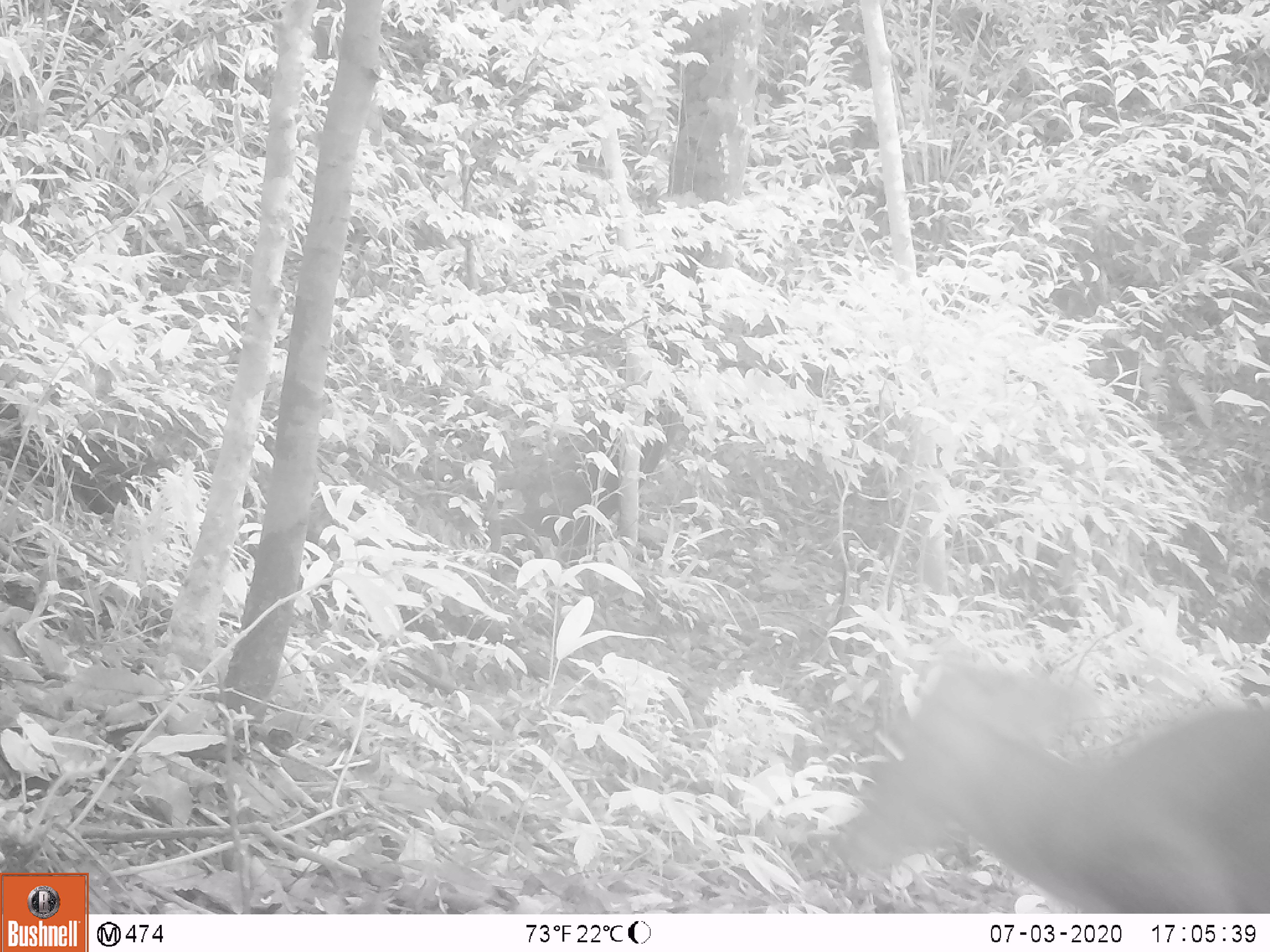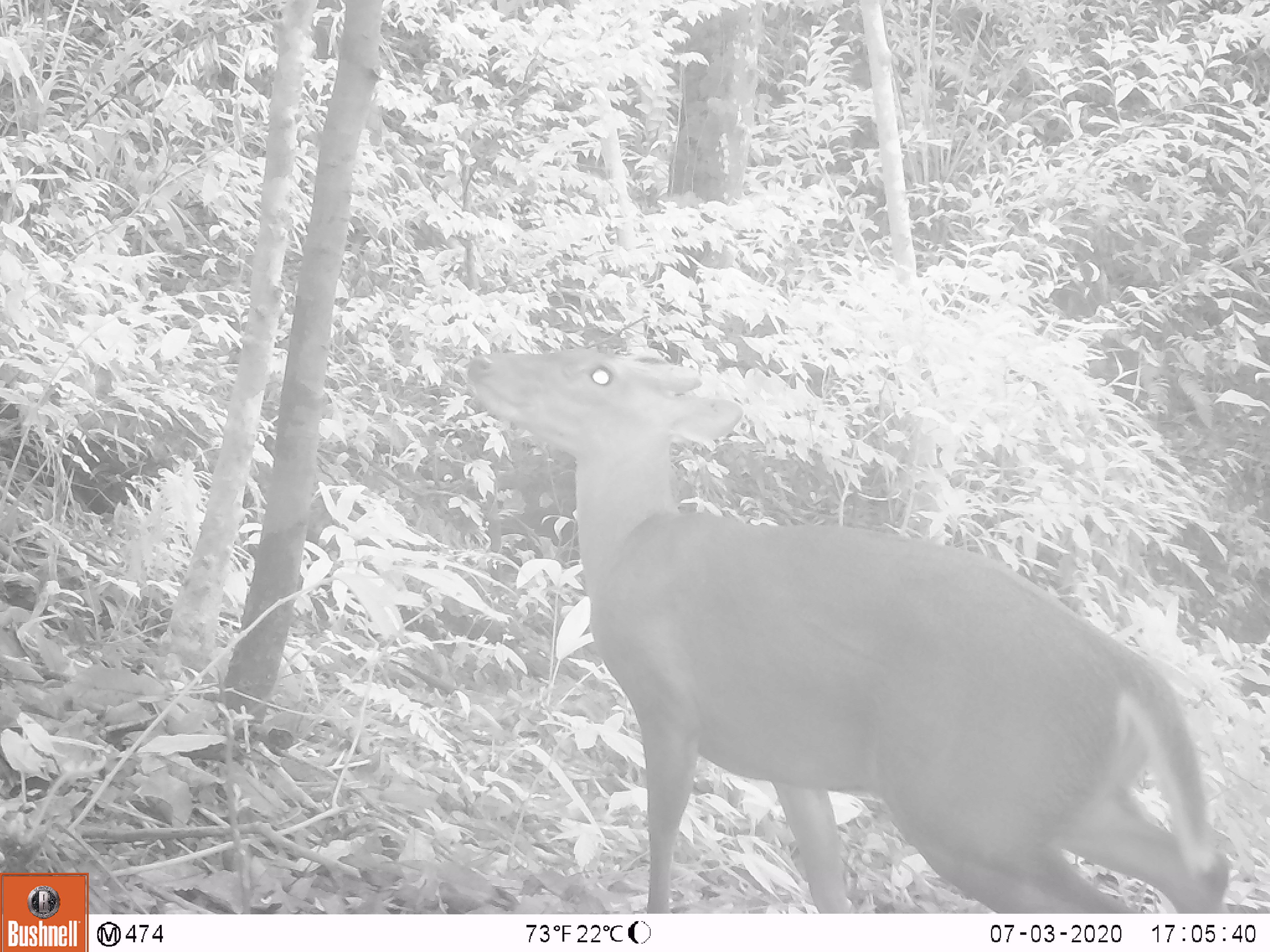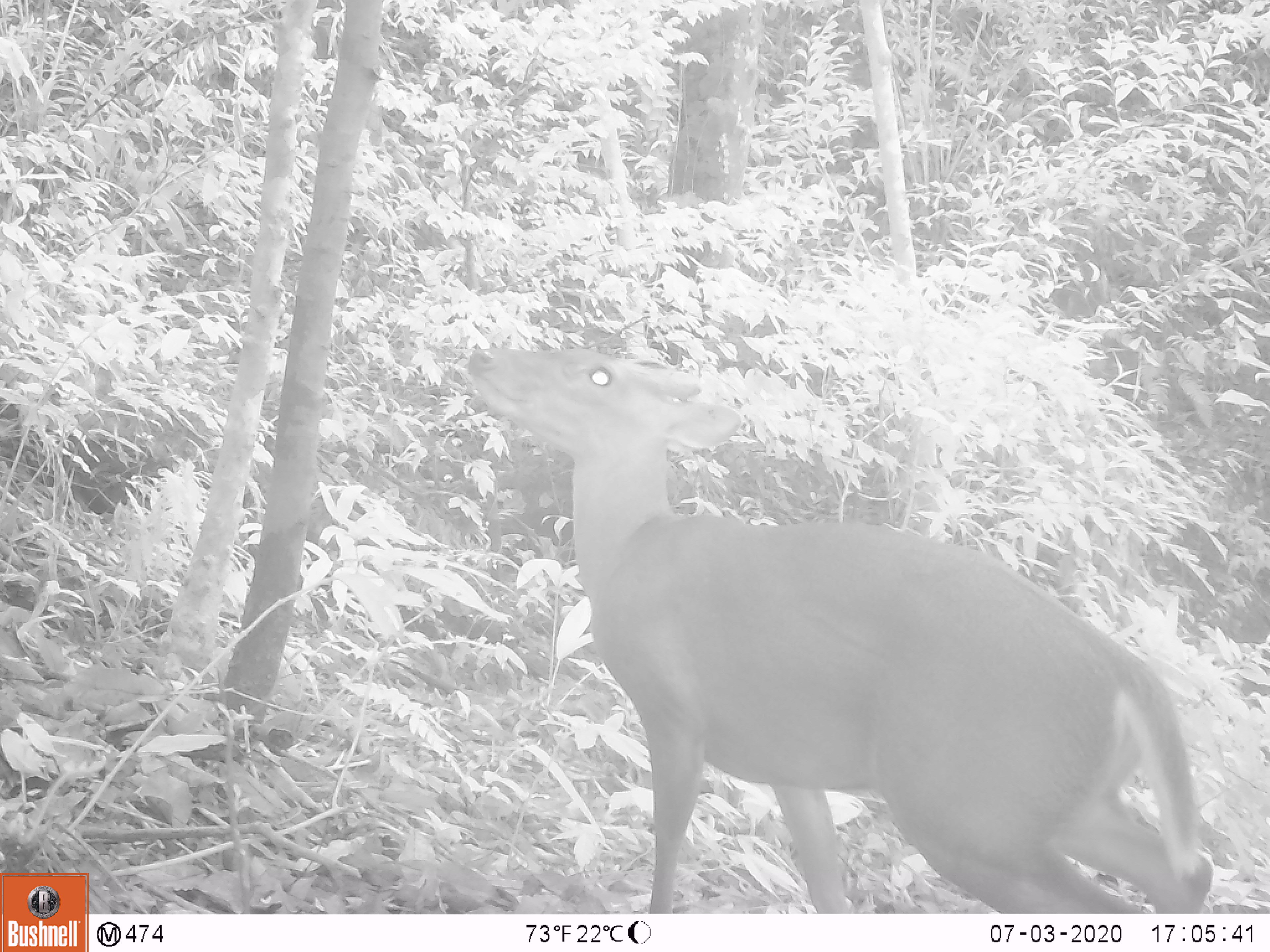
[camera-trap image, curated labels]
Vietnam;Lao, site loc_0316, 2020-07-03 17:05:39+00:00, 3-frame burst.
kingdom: Animalia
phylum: Chordata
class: Mammalia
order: Artiodactyla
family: Cervidae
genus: Muntiacus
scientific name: Muntiacus rooseveltorum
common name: roosevelt's muntjac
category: roosevelts muntjac group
Roosevelts muntjac group (roosevelt's muntjac) (Muntiacus rooseveltorum). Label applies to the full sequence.